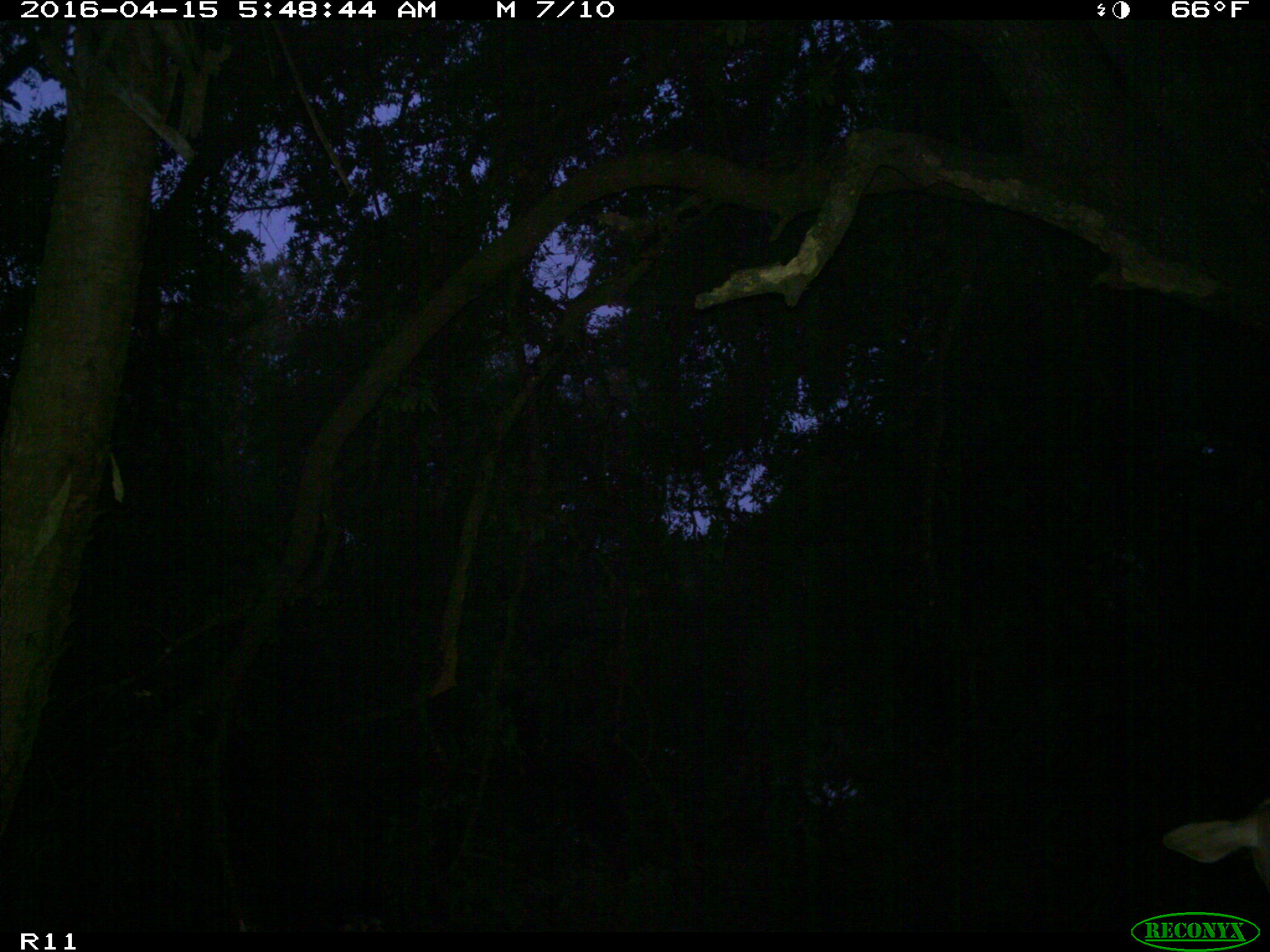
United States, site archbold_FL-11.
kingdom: Animalia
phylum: Chordata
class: Mammalia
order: Artiodactyla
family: Bovidae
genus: Bos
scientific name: Bos taurus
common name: domestic cow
Bos taurus (domestic cow).